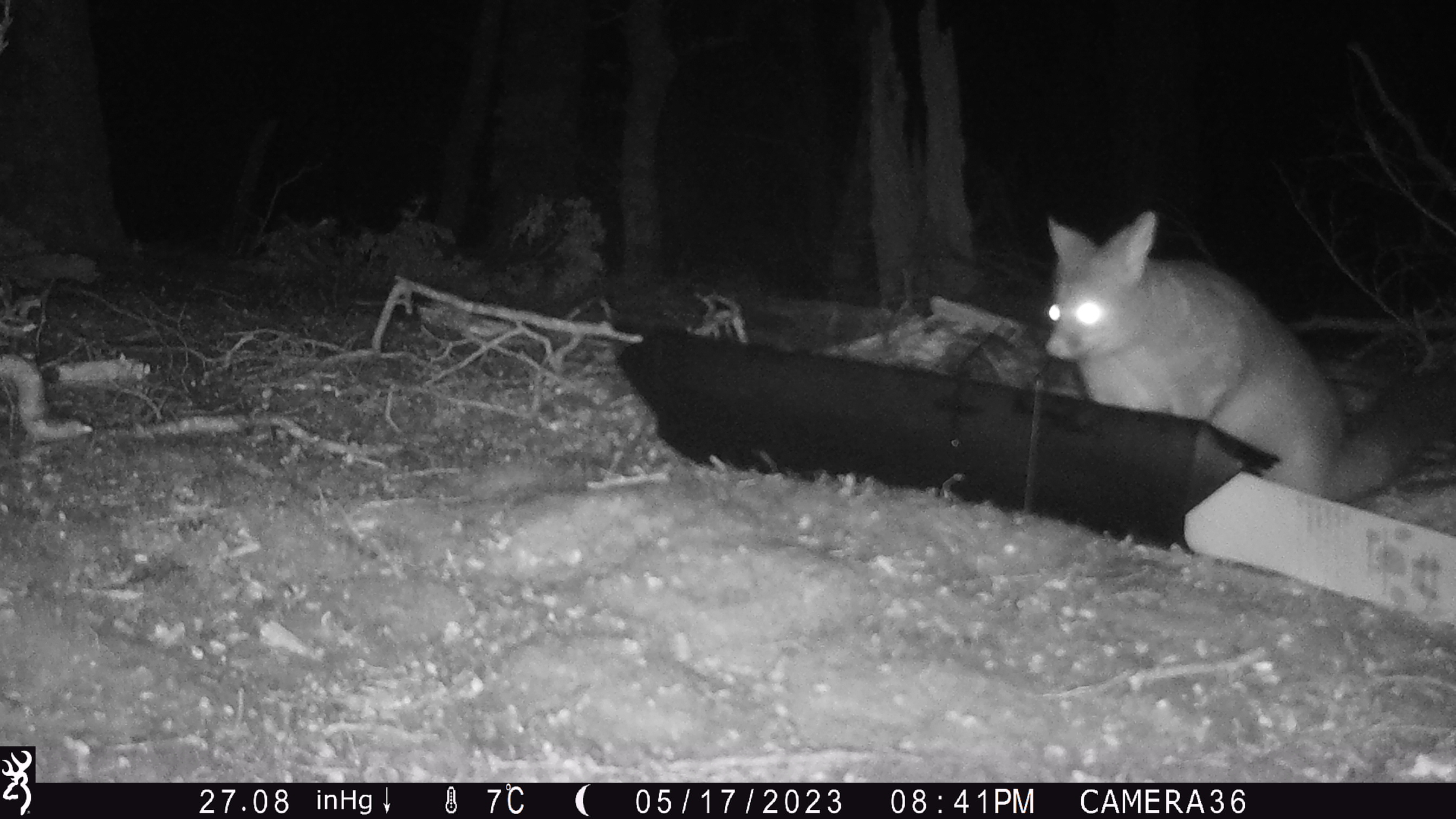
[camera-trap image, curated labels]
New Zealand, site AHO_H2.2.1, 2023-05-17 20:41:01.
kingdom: Animalia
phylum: Chordata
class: Mammalia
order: Carnivora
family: Mustelidae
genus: Mustela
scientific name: Mustela erminea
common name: stoat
Stoat (Mustela erminea).